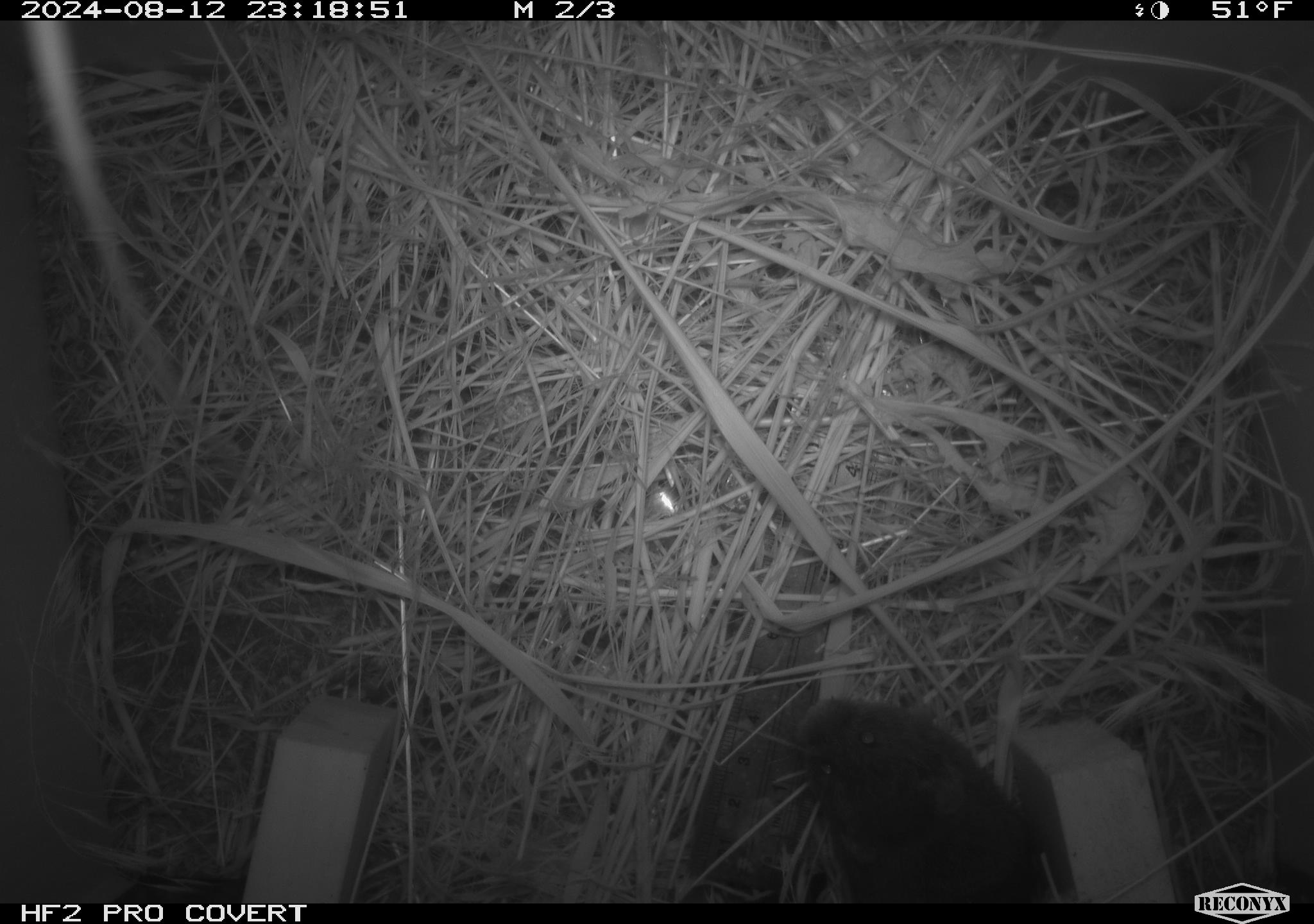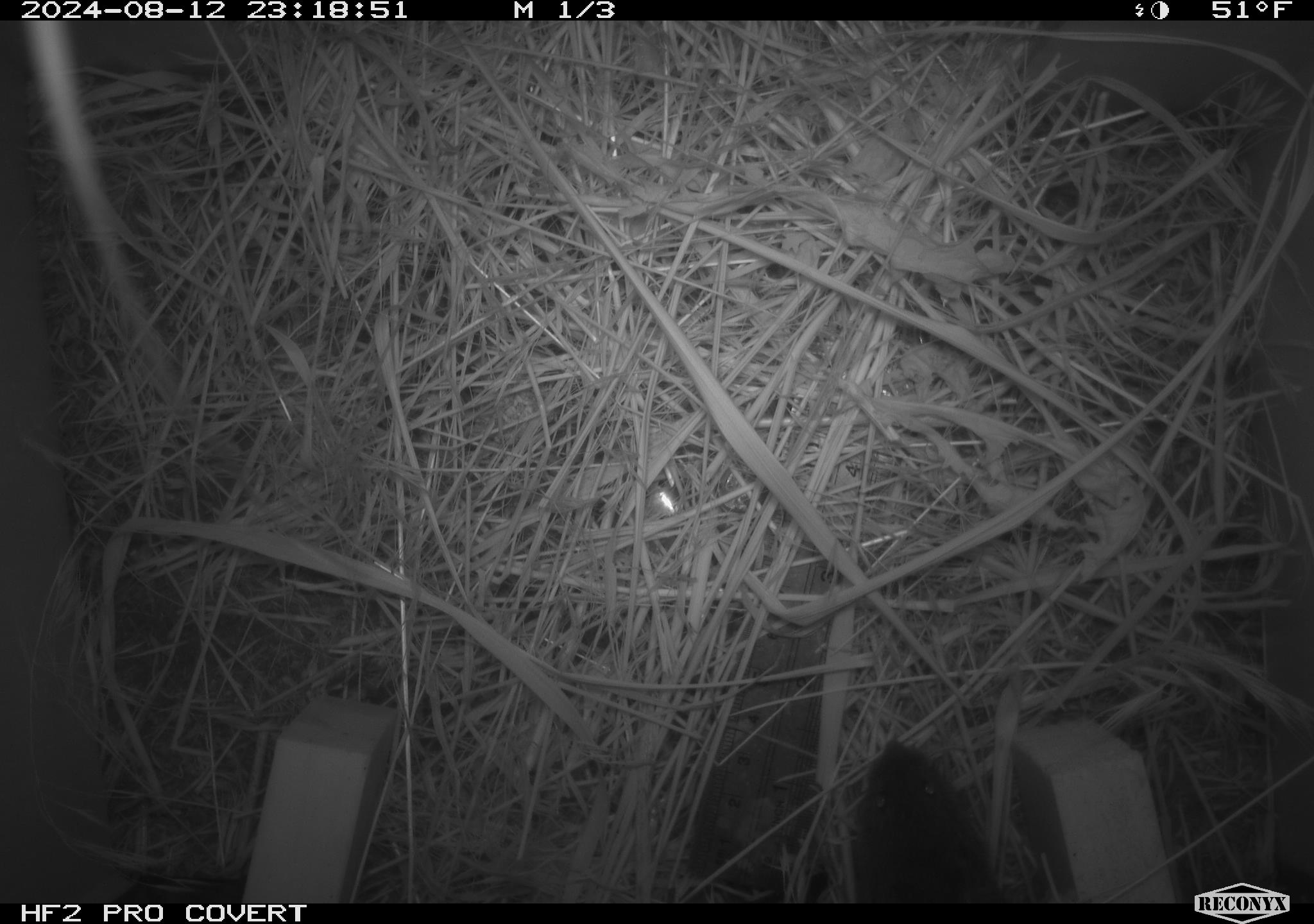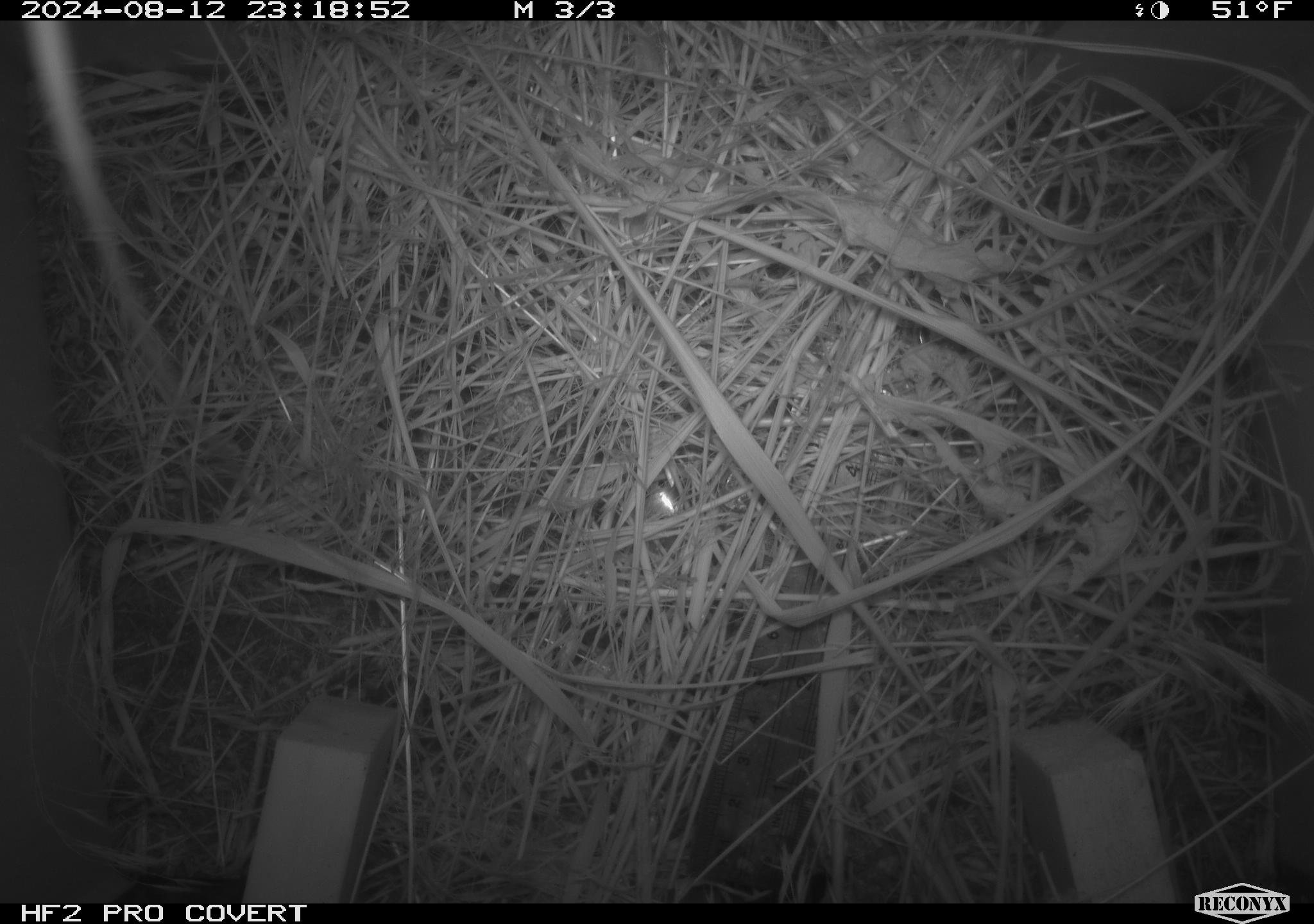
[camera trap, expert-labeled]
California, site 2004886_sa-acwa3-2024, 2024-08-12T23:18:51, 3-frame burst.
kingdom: Animalia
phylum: Chordata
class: Mammalia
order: Rodentia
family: Cricetidae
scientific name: Arvicolinae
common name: voles, lemmings, and muskrats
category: arvicolinae subfamily